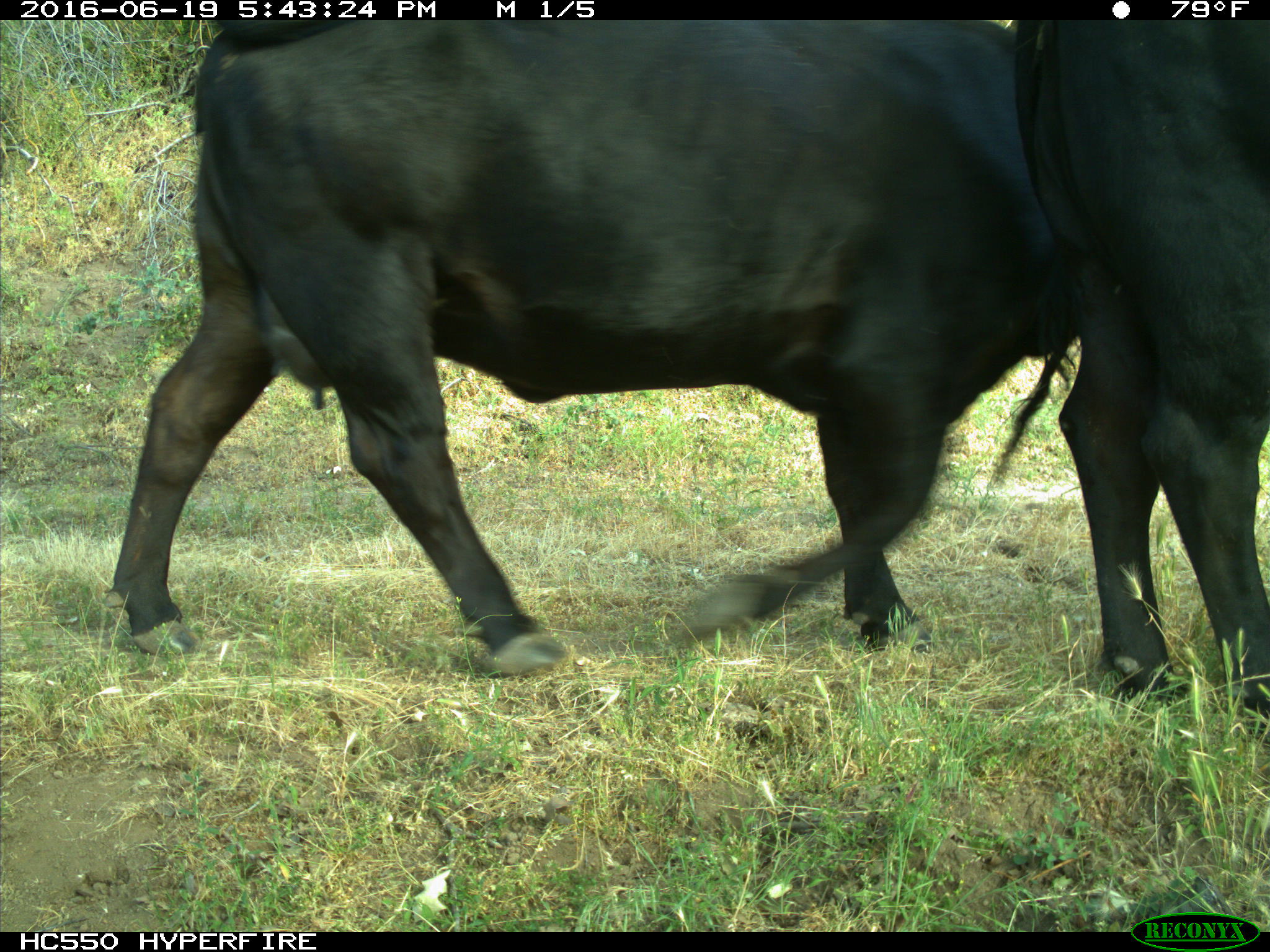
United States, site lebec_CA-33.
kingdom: Animalia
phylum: Chordata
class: Mammalia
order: Artiodactyla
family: Bovidae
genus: Bos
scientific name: Bos taurus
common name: domestic cow